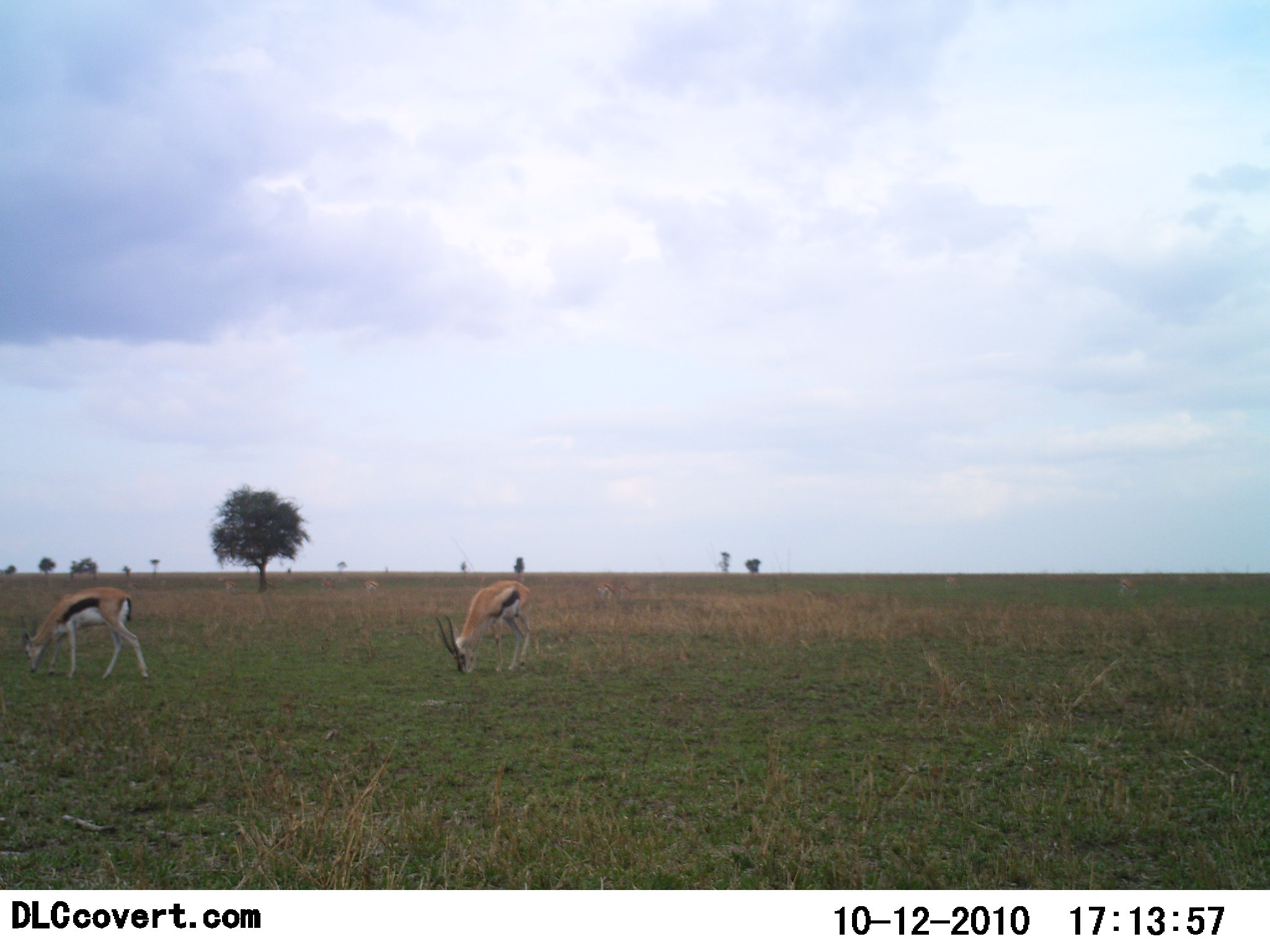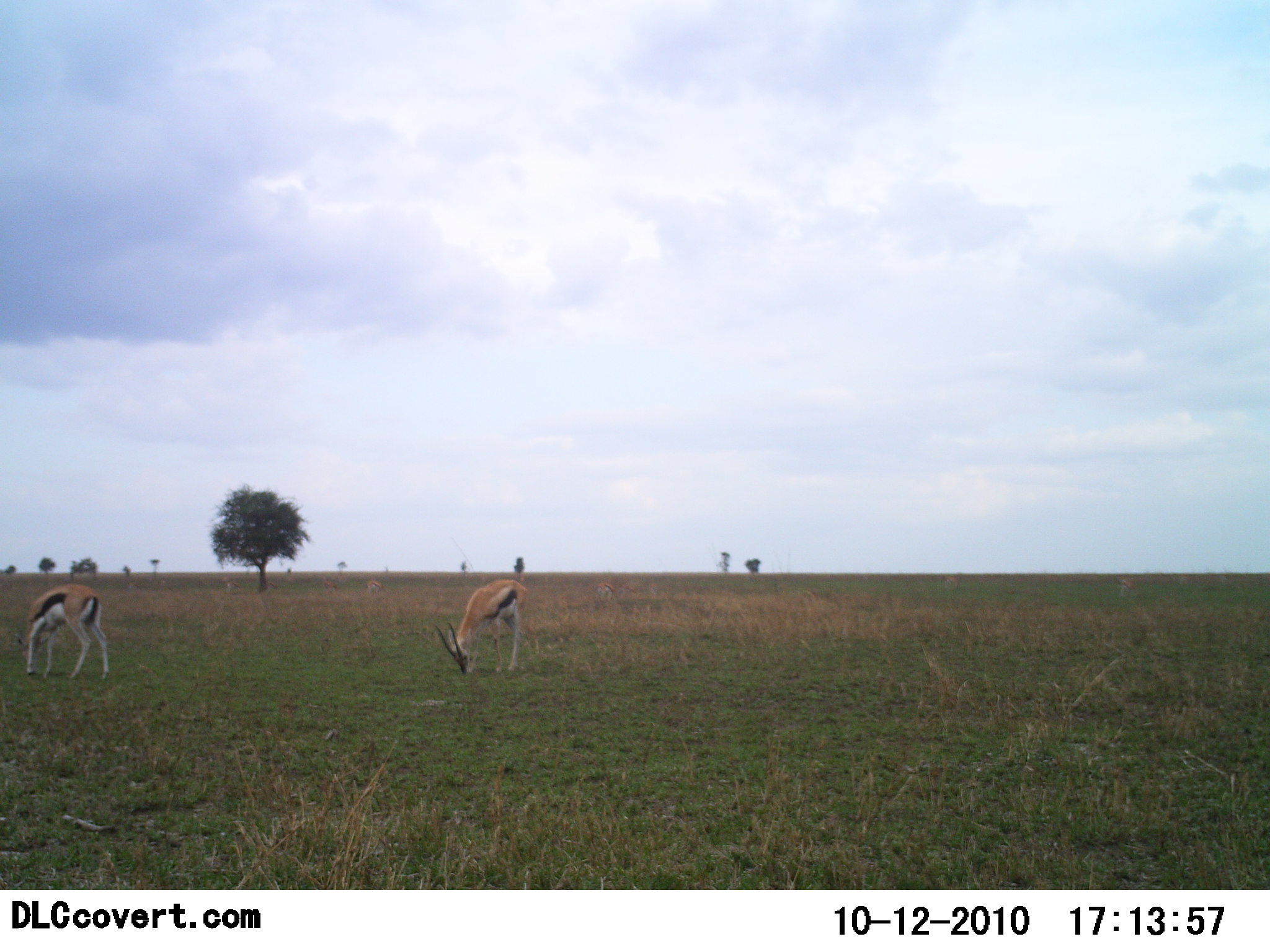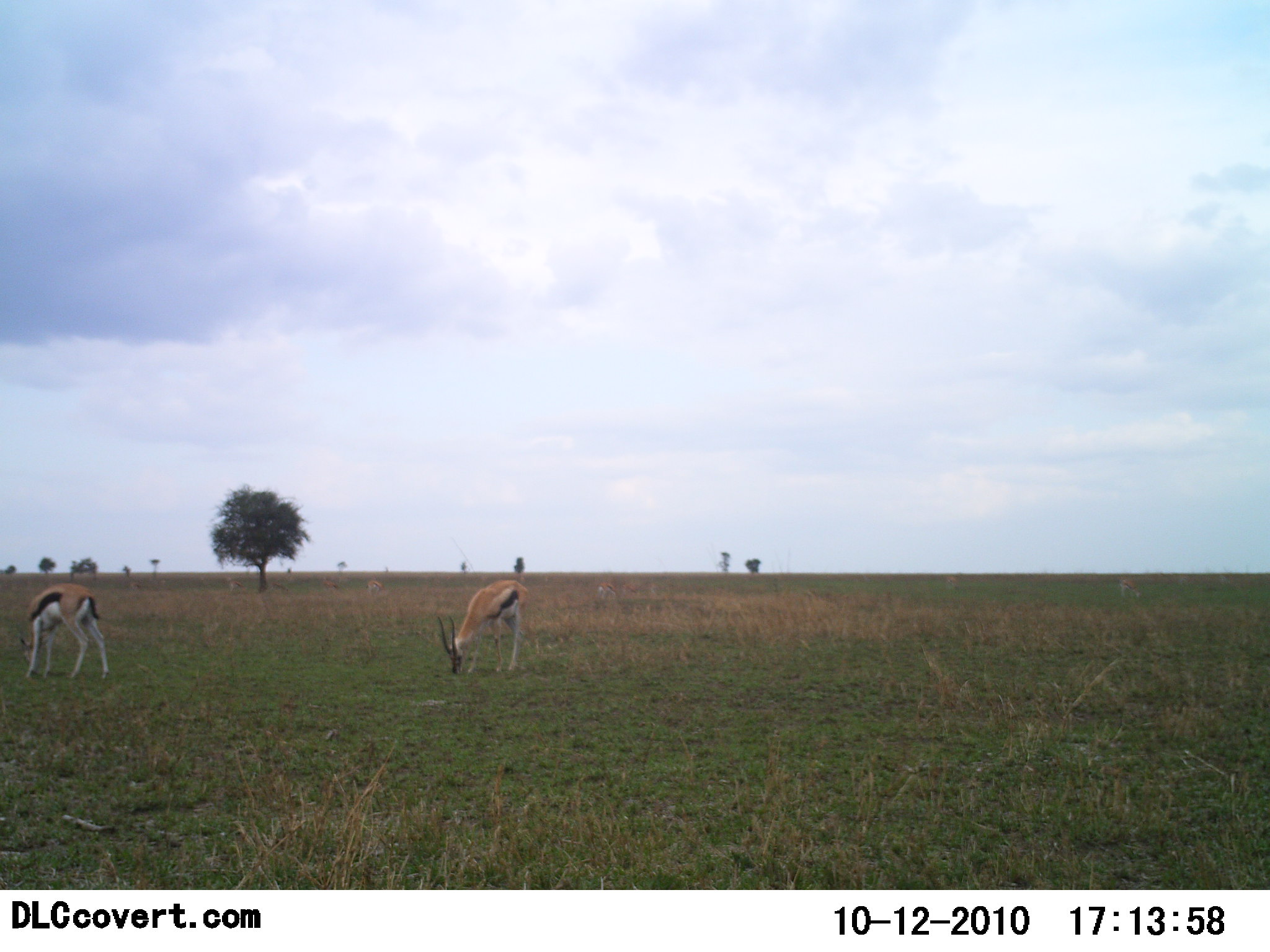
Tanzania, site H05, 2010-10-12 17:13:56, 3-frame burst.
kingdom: Animalia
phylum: Chordata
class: Mammalia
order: Artiodactyla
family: Bovidae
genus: Eudorcas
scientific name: Eudorcas thomsonii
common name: thomson's gazelle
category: gazellethomsons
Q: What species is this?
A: Gazellethomsons (thomson's gazelle) (Eudorcas thomsonii).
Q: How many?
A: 2.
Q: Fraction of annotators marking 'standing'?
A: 24%.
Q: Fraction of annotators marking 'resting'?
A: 0%.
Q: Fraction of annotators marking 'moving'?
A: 0%.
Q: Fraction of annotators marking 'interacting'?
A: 0%.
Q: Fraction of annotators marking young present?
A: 0%.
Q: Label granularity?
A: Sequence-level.